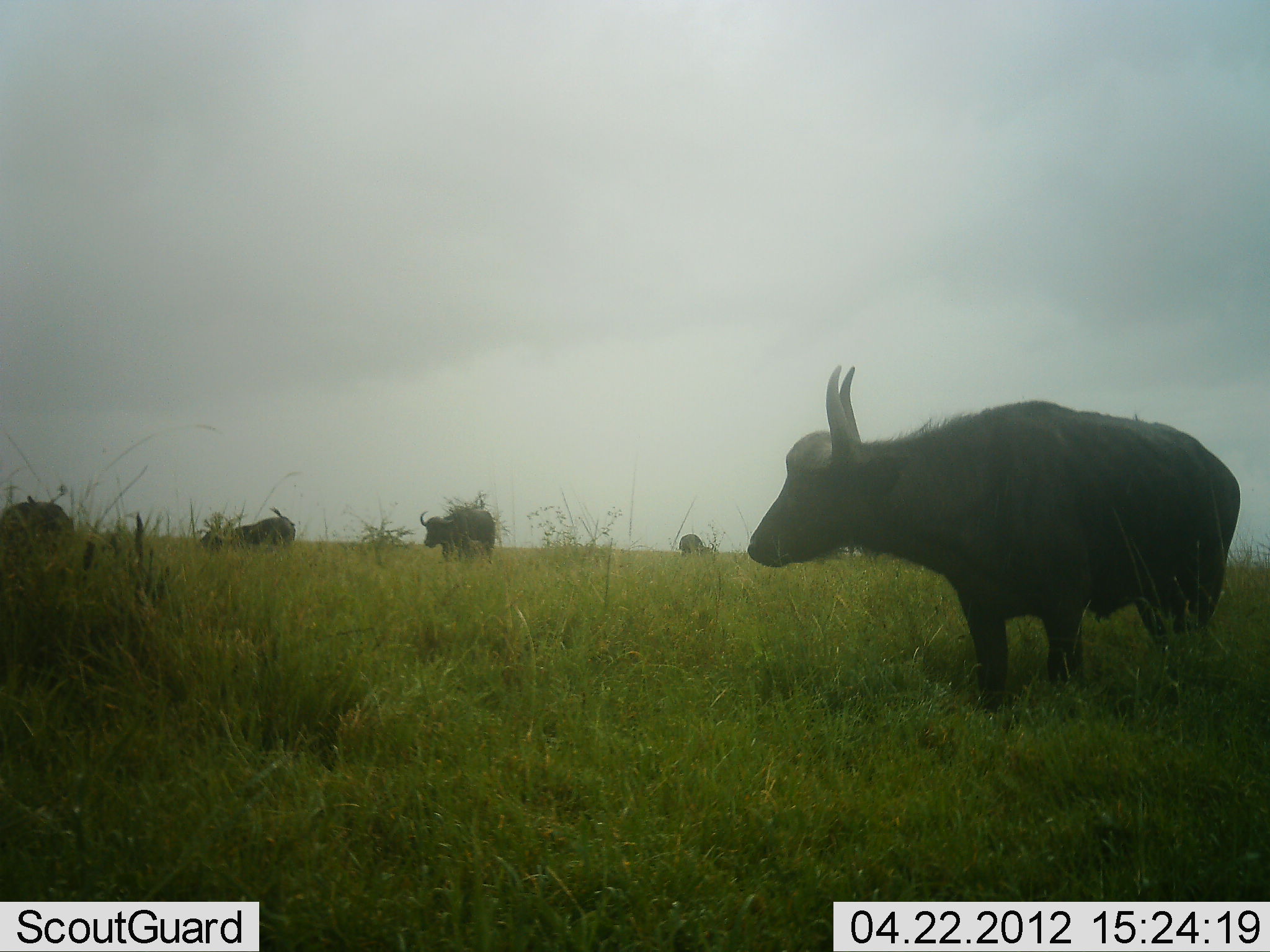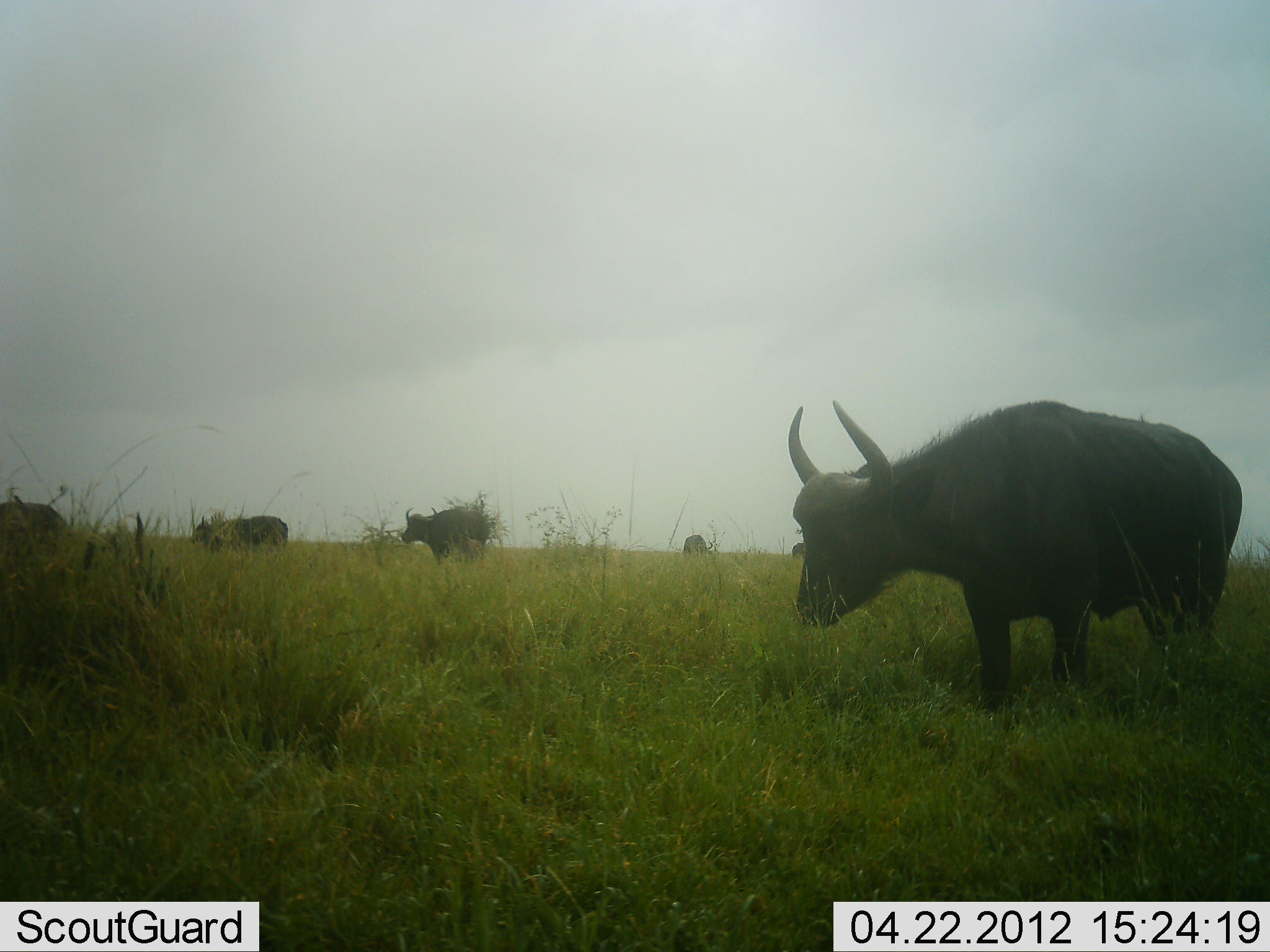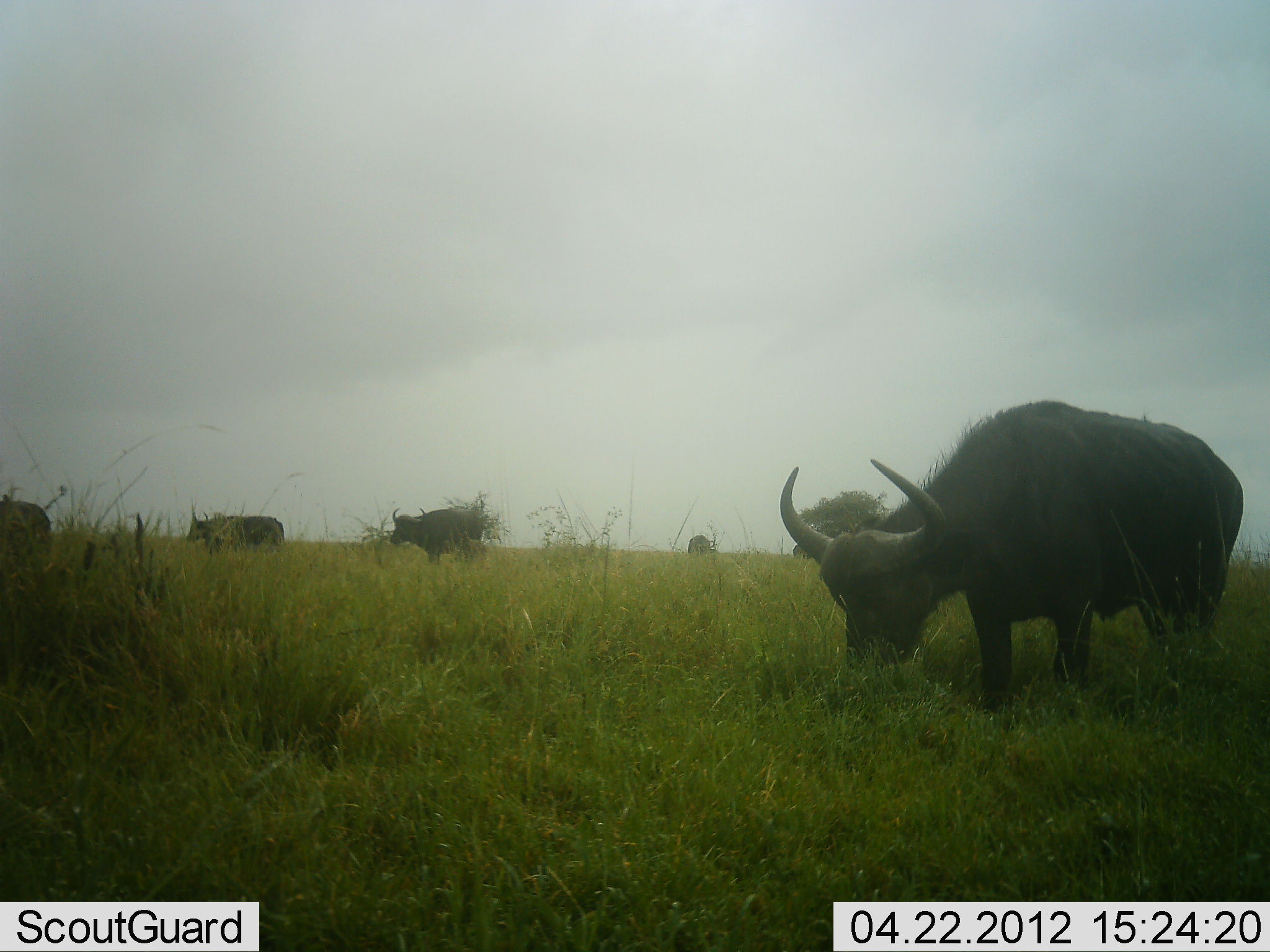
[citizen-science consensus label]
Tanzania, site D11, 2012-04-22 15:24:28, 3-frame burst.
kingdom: Animalia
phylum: Chordata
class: Mammalia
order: Artiodactyla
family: Bovidae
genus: Syncerus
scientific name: Syncerus caffer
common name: cape buffalo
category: buffalo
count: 6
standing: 61%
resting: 0%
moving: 30%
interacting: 0%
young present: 0%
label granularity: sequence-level